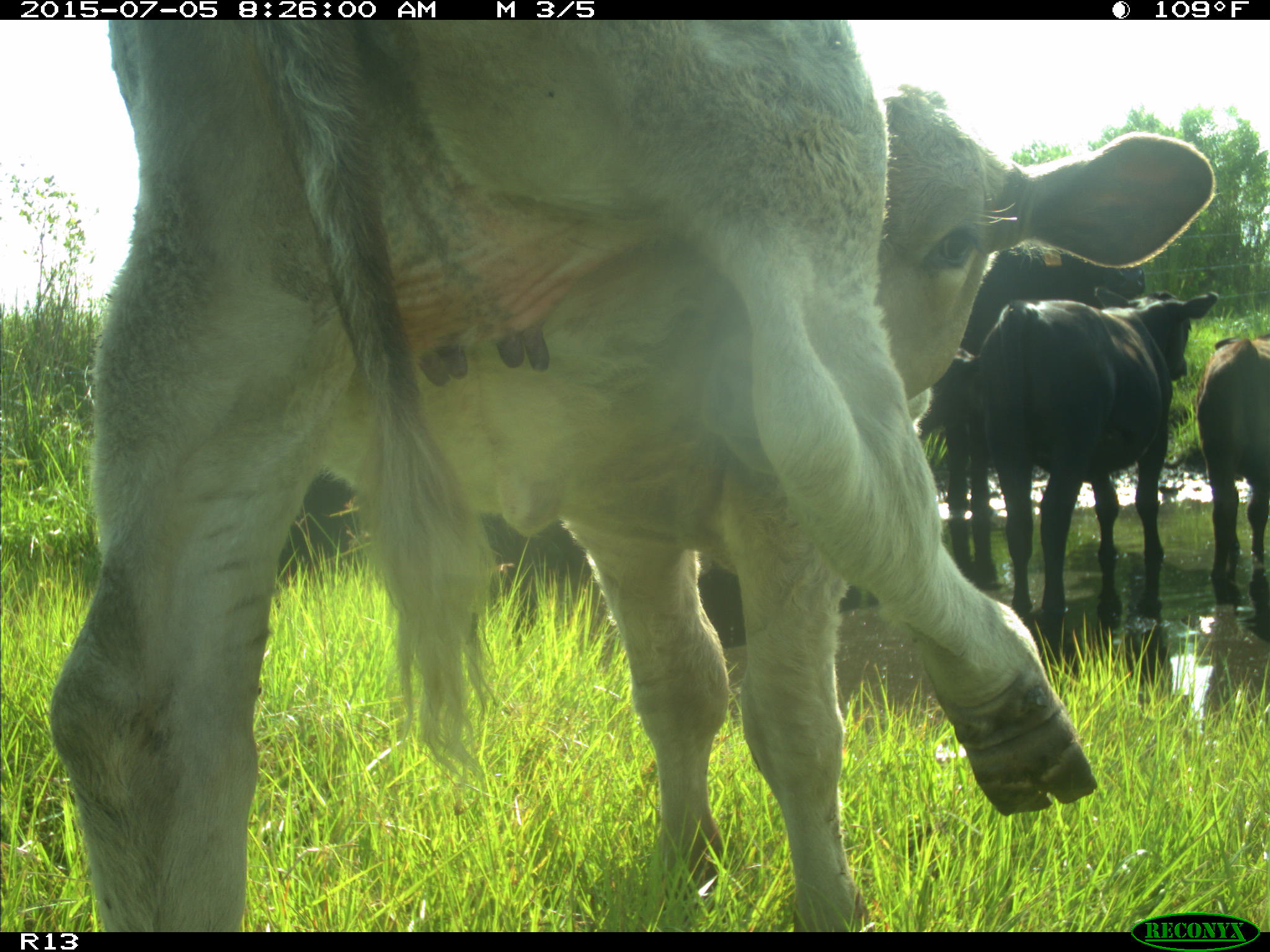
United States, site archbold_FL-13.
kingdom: Animalia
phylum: Chordata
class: Mammalia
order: Artiodactyla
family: Bovidae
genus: Bos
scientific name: Bos taurus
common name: domestic cow